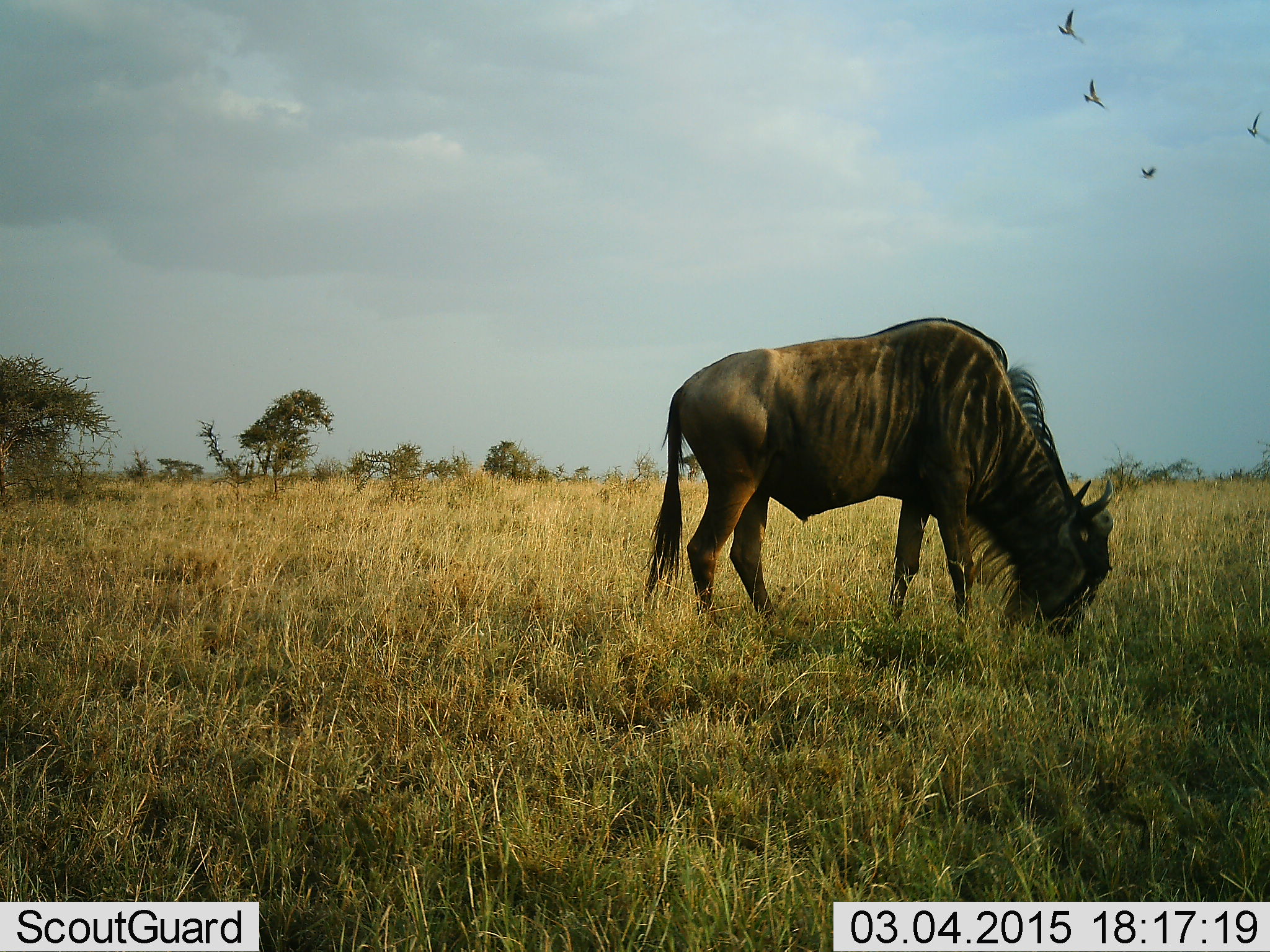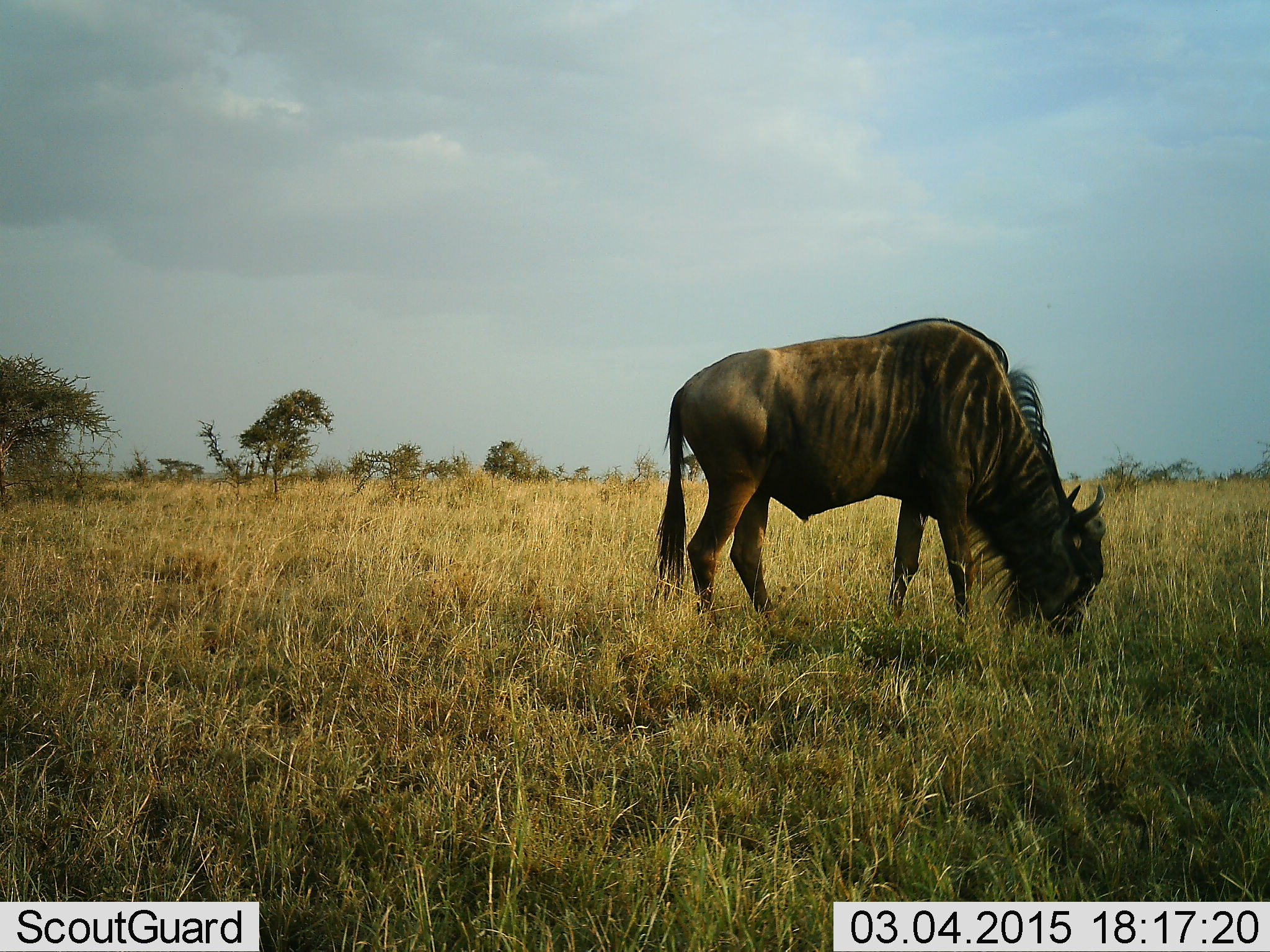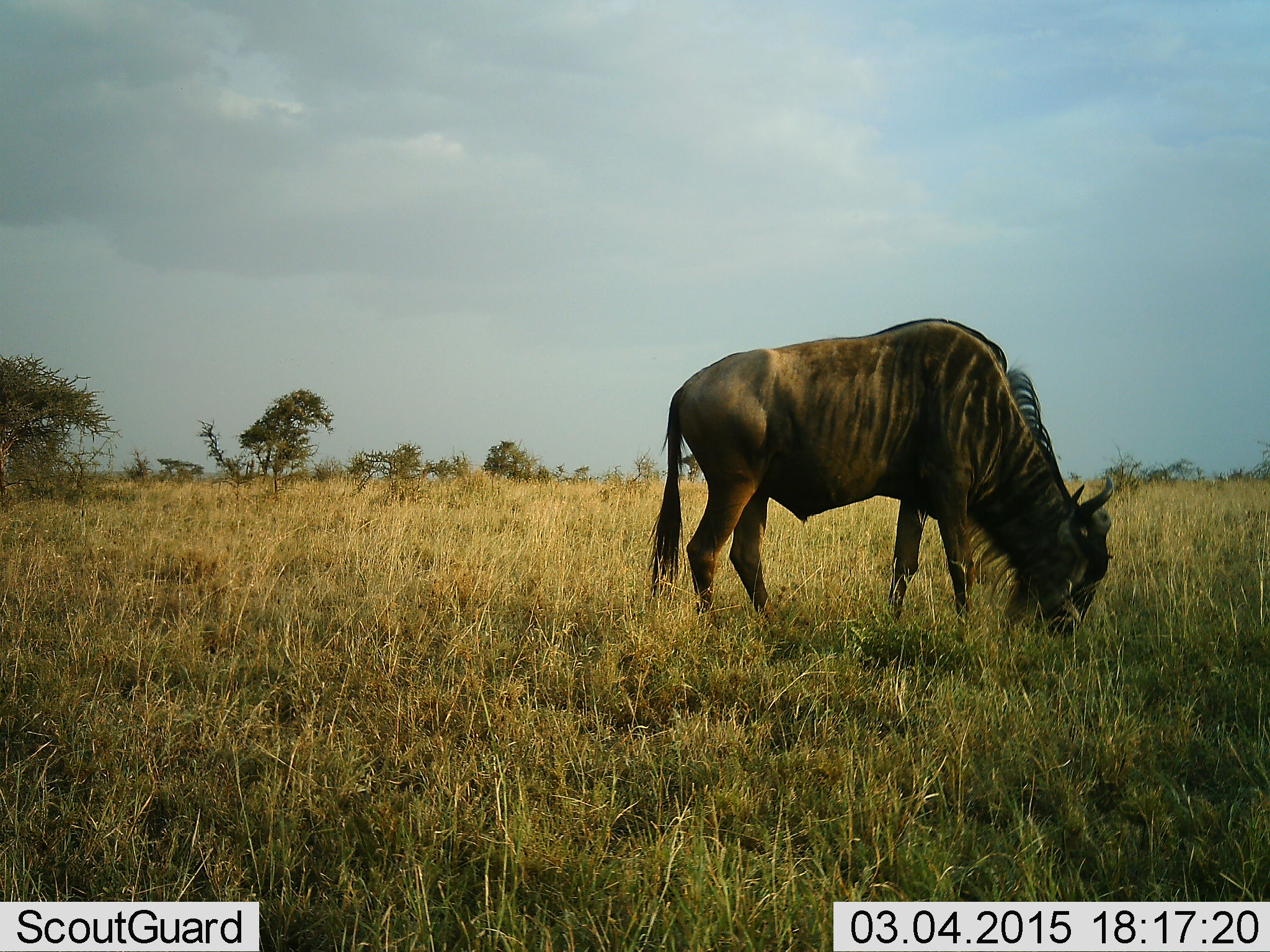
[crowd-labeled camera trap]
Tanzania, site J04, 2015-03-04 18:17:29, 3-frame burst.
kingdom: Animalia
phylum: Chordata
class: Mammalia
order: Artiodactyla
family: Bovidae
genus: Connochaetes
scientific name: Connochaetes taurinus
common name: blue wildebeest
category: wildebeest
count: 1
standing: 23%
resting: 0%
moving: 0%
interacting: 0%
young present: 0%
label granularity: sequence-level